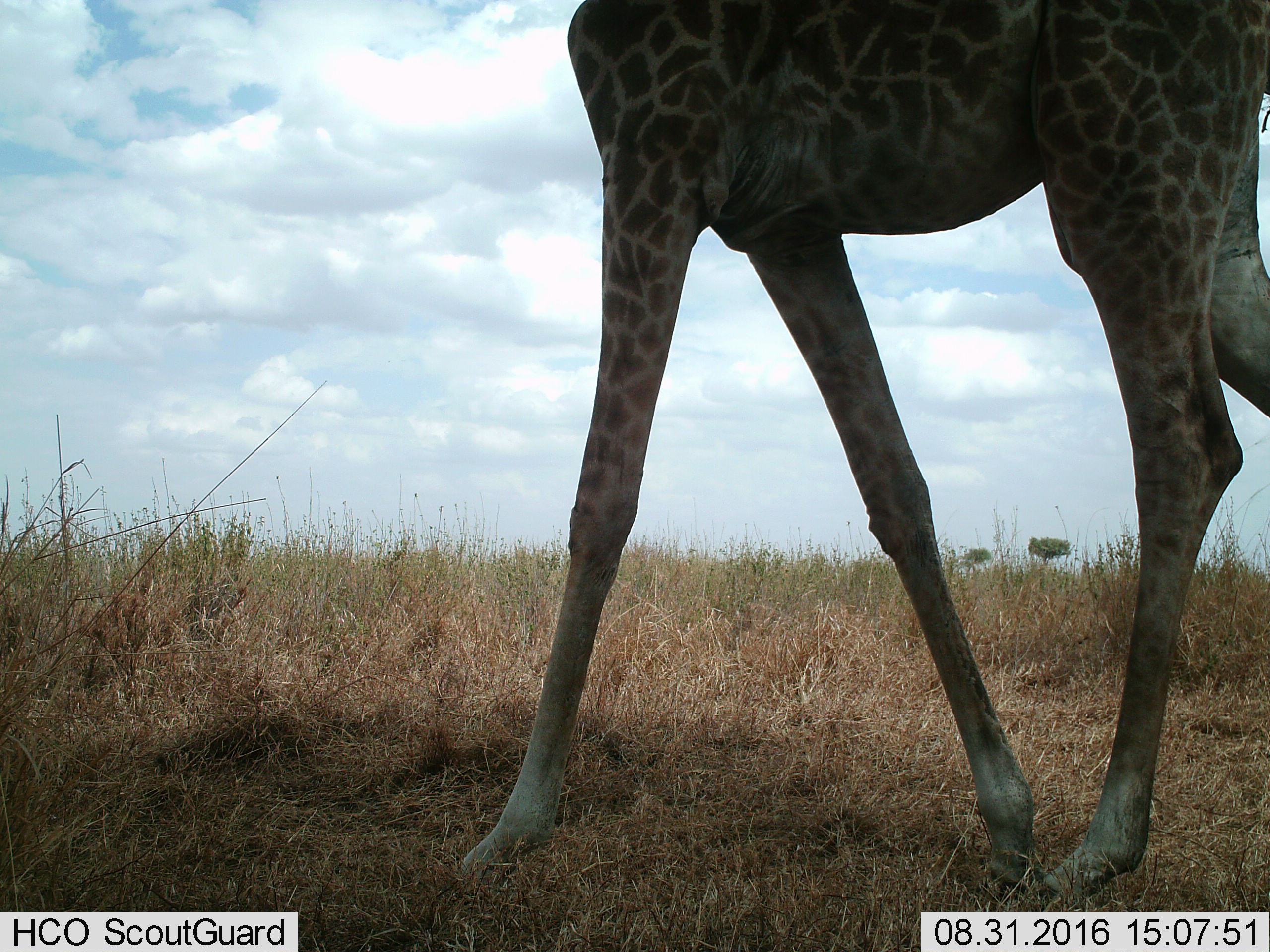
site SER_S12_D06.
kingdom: Animalia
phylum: Chordata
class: Mammalia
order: Artiodactyla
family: Giraffidae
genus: Giraffa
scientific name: Giraffa camelopardalis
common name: giraffe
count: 1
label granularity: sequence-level